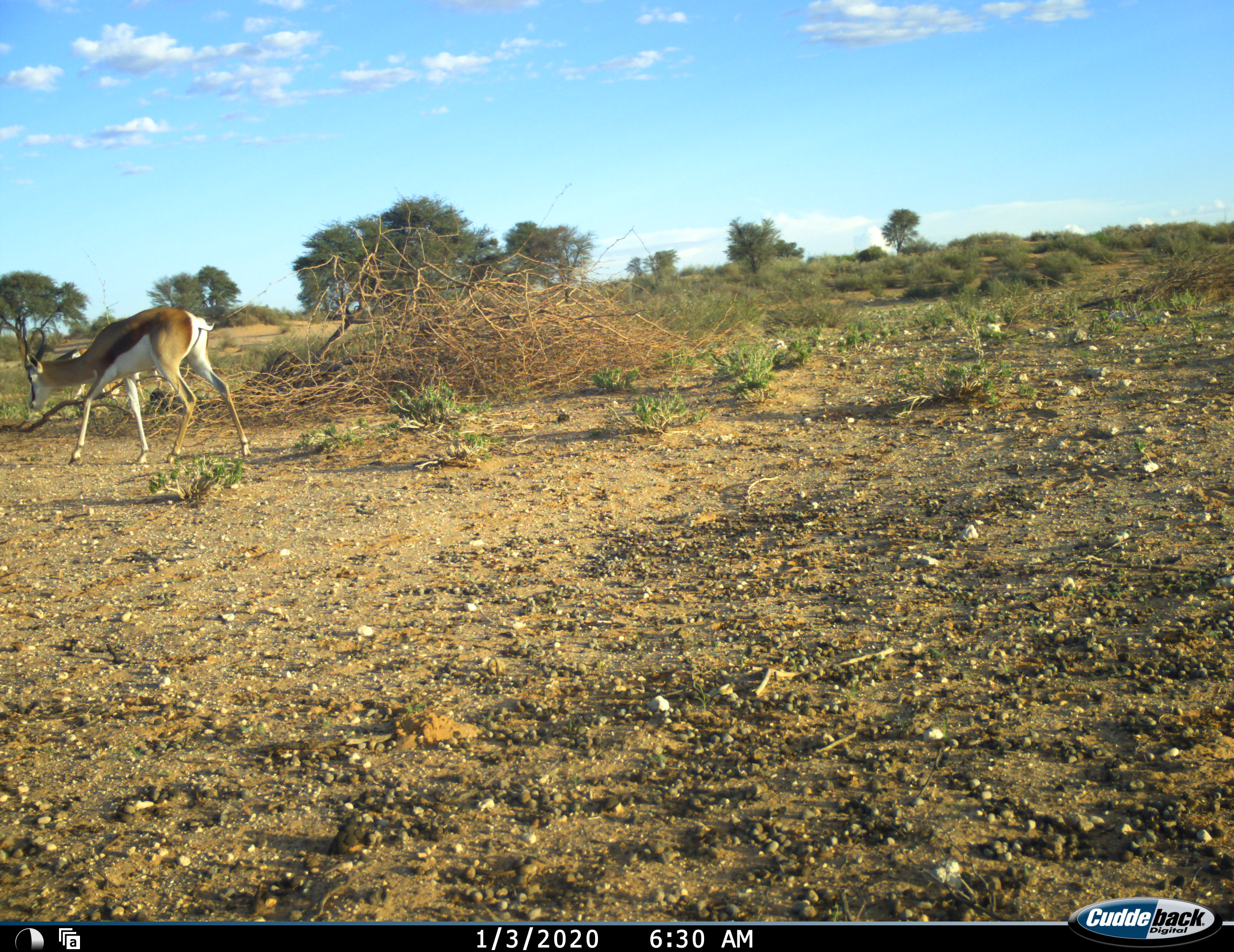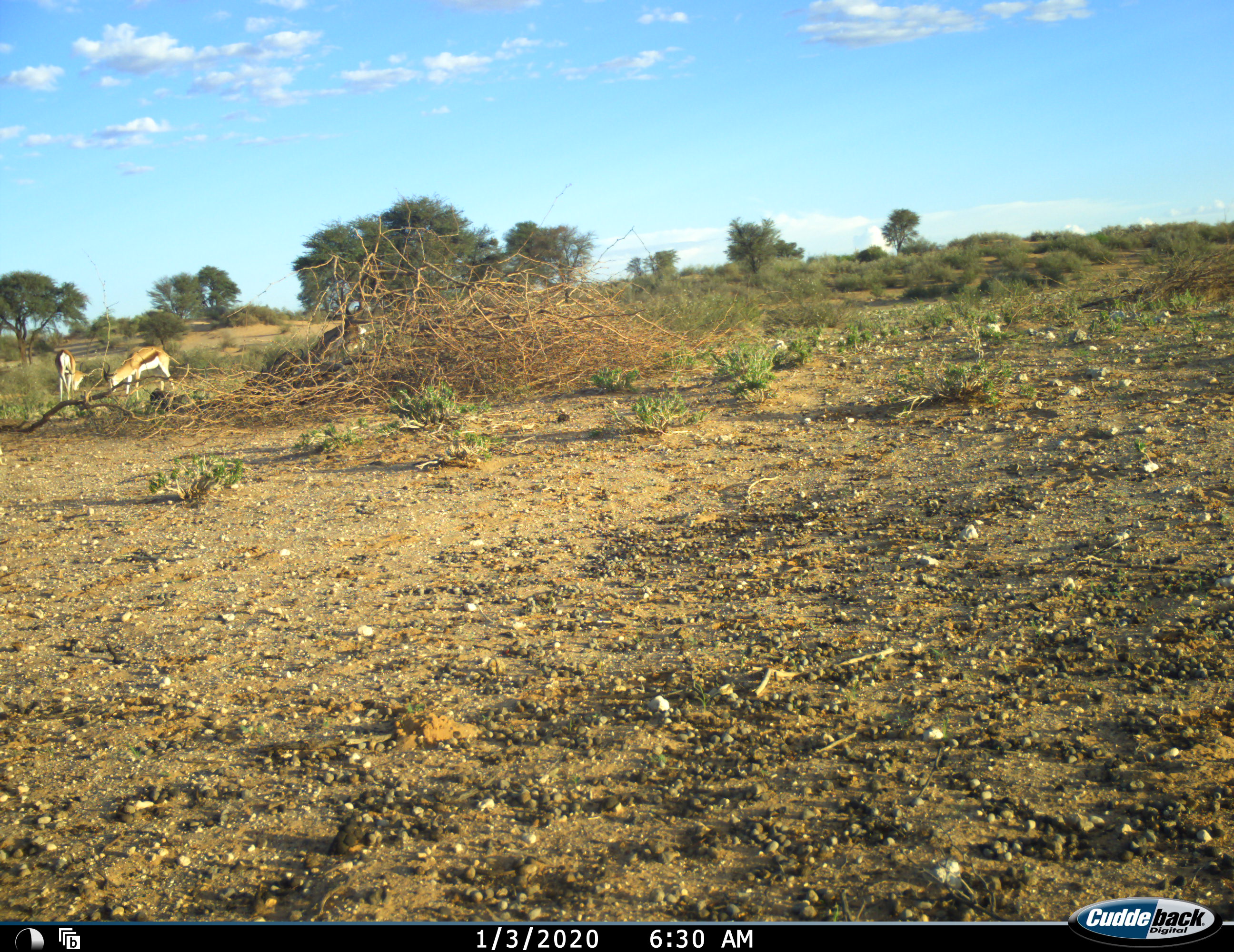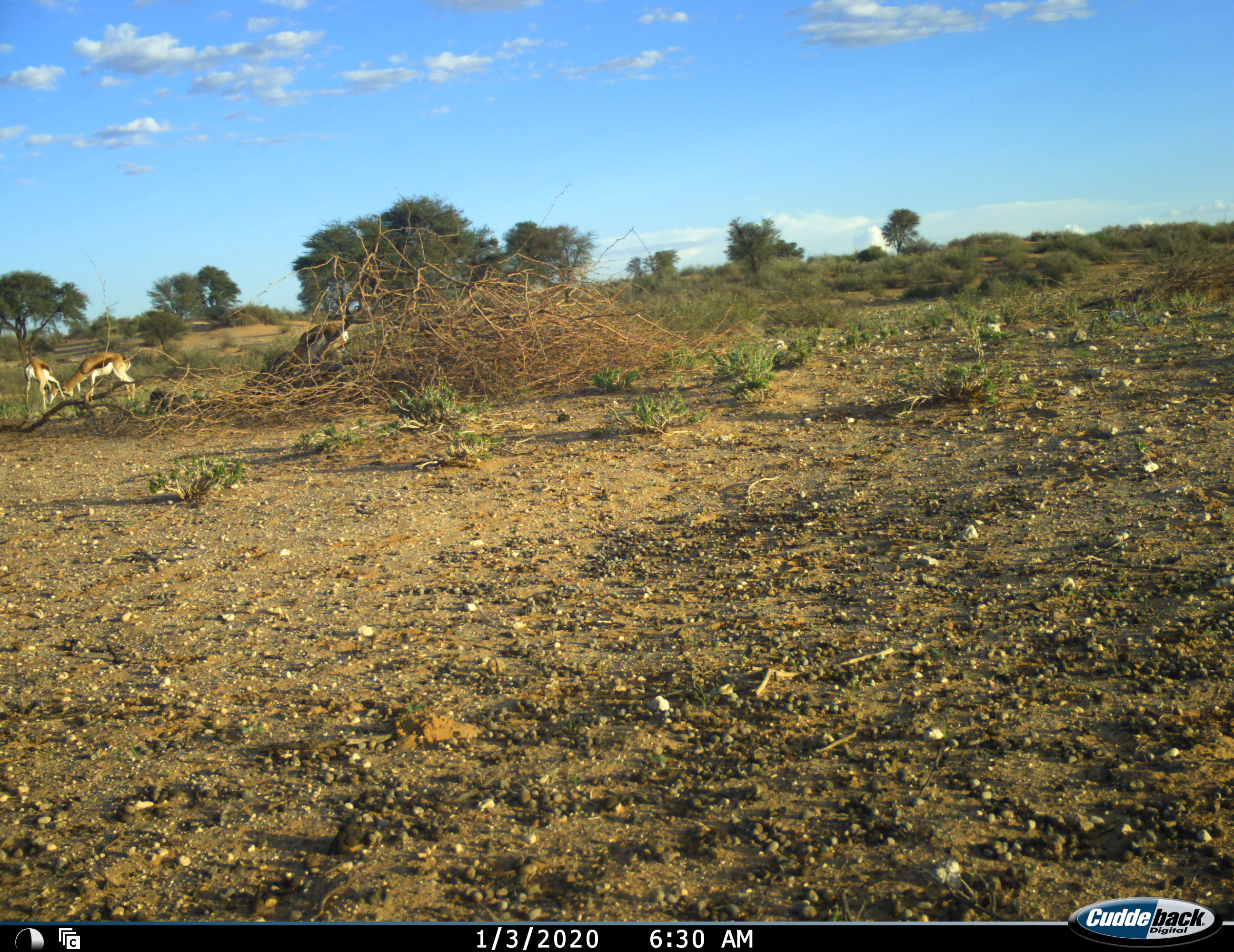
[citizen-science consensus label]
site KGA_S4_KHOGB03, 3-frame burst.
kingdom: Animalia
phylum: Chordata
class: Mammalia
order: Artiodactyla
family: Bovidae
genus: Antidorcas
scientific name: Antidorcas marsupialis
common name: springbok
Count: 4.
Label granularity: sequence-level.